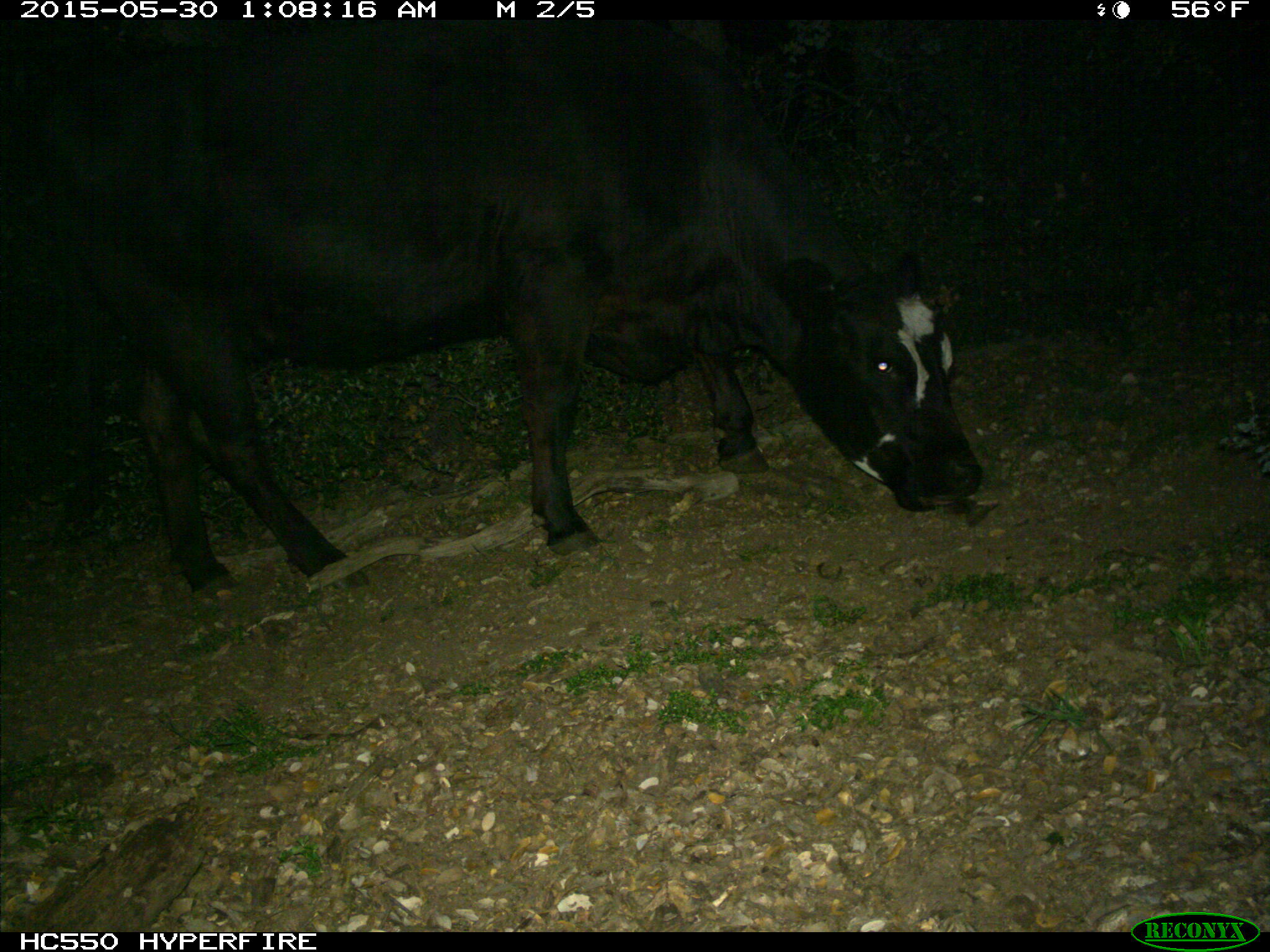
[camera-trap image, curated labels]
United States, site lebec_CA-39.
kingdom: Animalia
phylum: Chordata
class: Mammalia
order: Artiodactyla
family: Bovidae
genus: Bos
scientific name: Bos taurus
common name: domestic cow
Bos taurus (domestic cow).